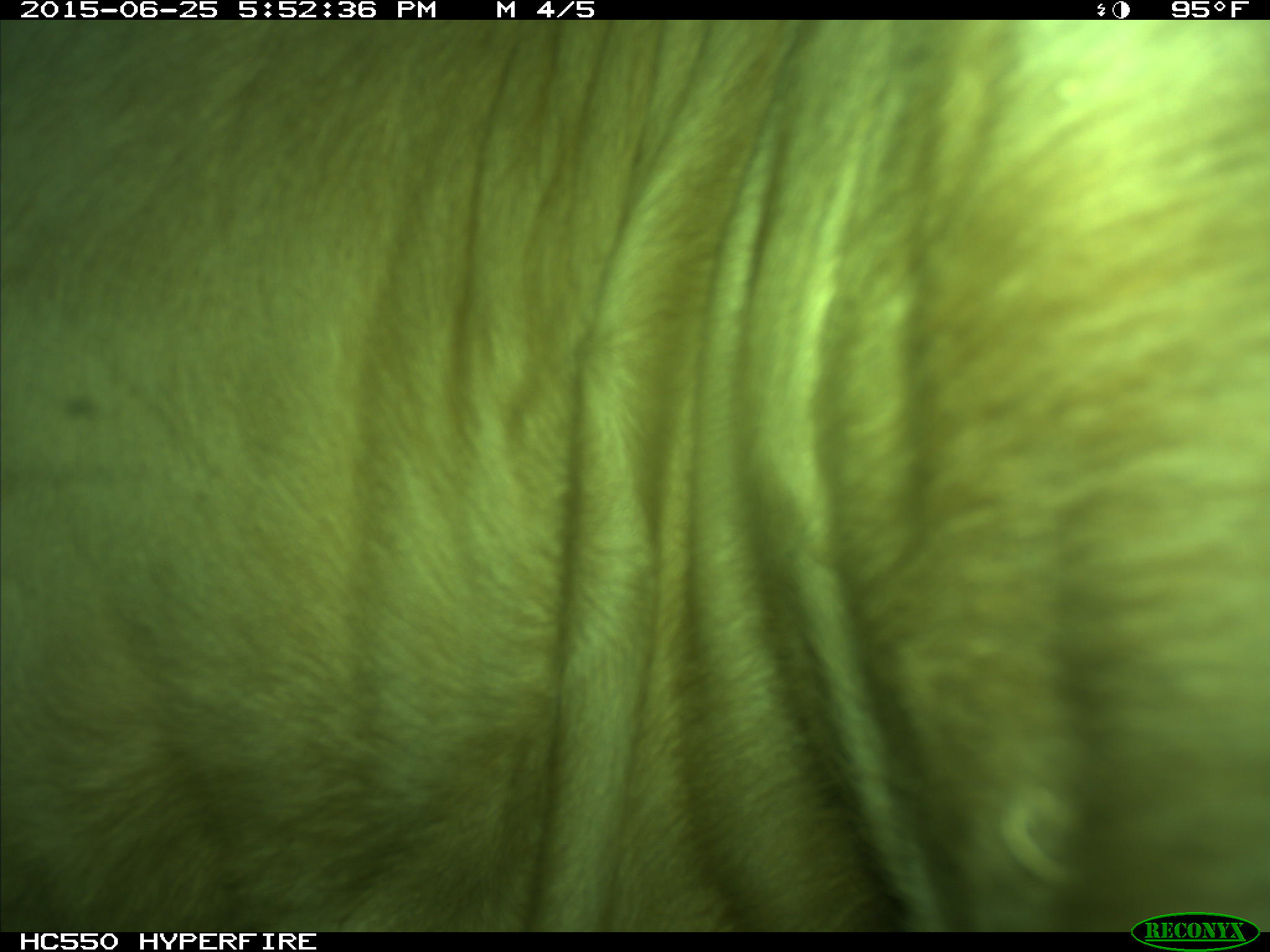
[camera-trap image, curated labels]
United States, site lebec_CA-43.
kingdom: Animalia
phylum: Chordata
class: Mammalia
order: Artiodactyla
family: Bovidae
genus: Bos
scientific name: Bos taurus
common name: domestic cow